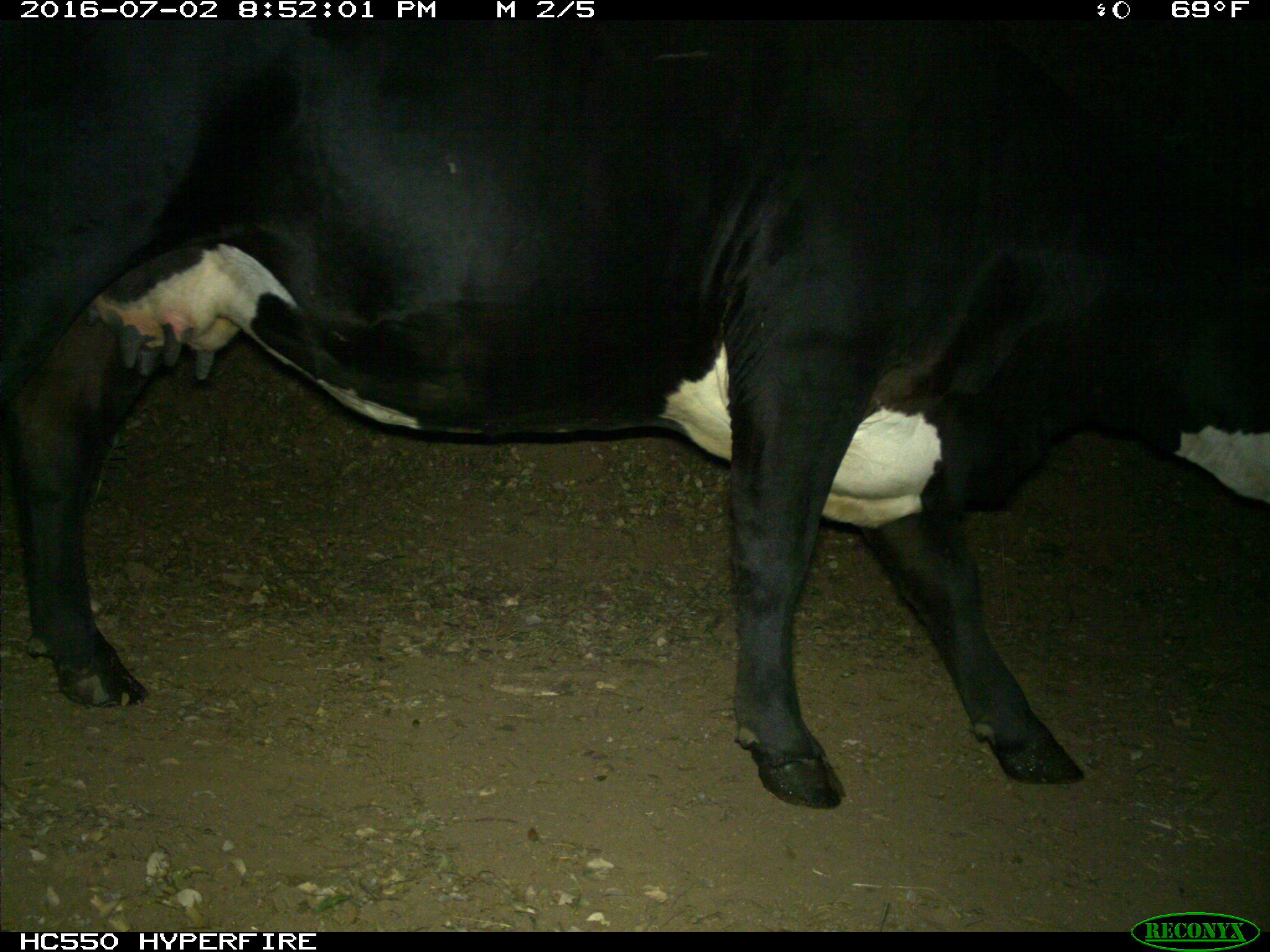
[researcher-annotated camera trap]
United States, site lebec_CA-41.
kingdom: Animalia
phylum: Chordata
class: Mammalia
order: Artiodactyla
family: Bovidae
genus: Bos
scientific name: Bos taurus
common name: domestic cow